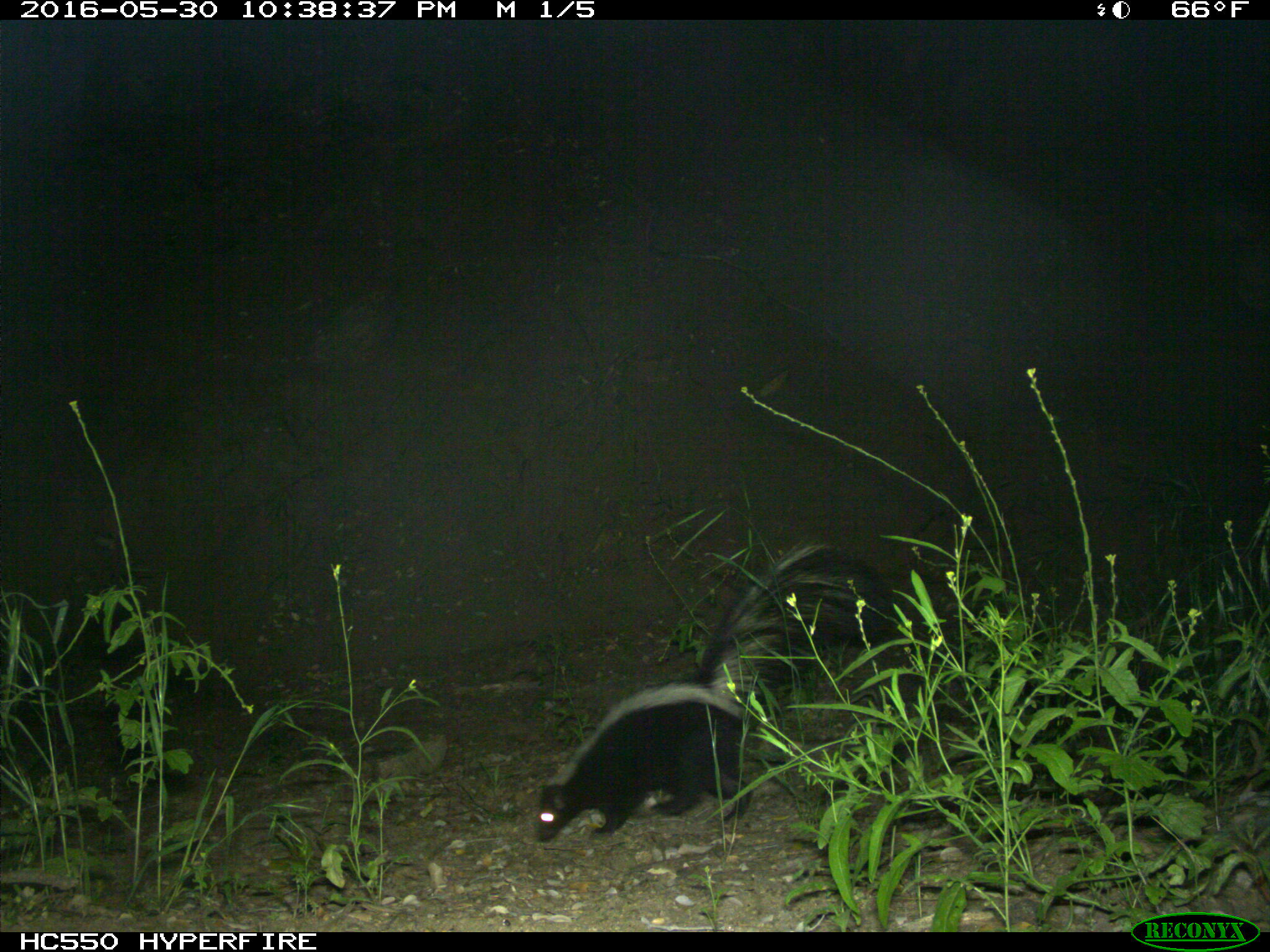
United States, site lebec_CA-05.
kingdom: Animalia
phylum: Chordata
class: Mammalia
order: Carnivora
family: Mephitidae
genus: Mephitis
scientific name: Mephitis mephitis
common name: striped skunk